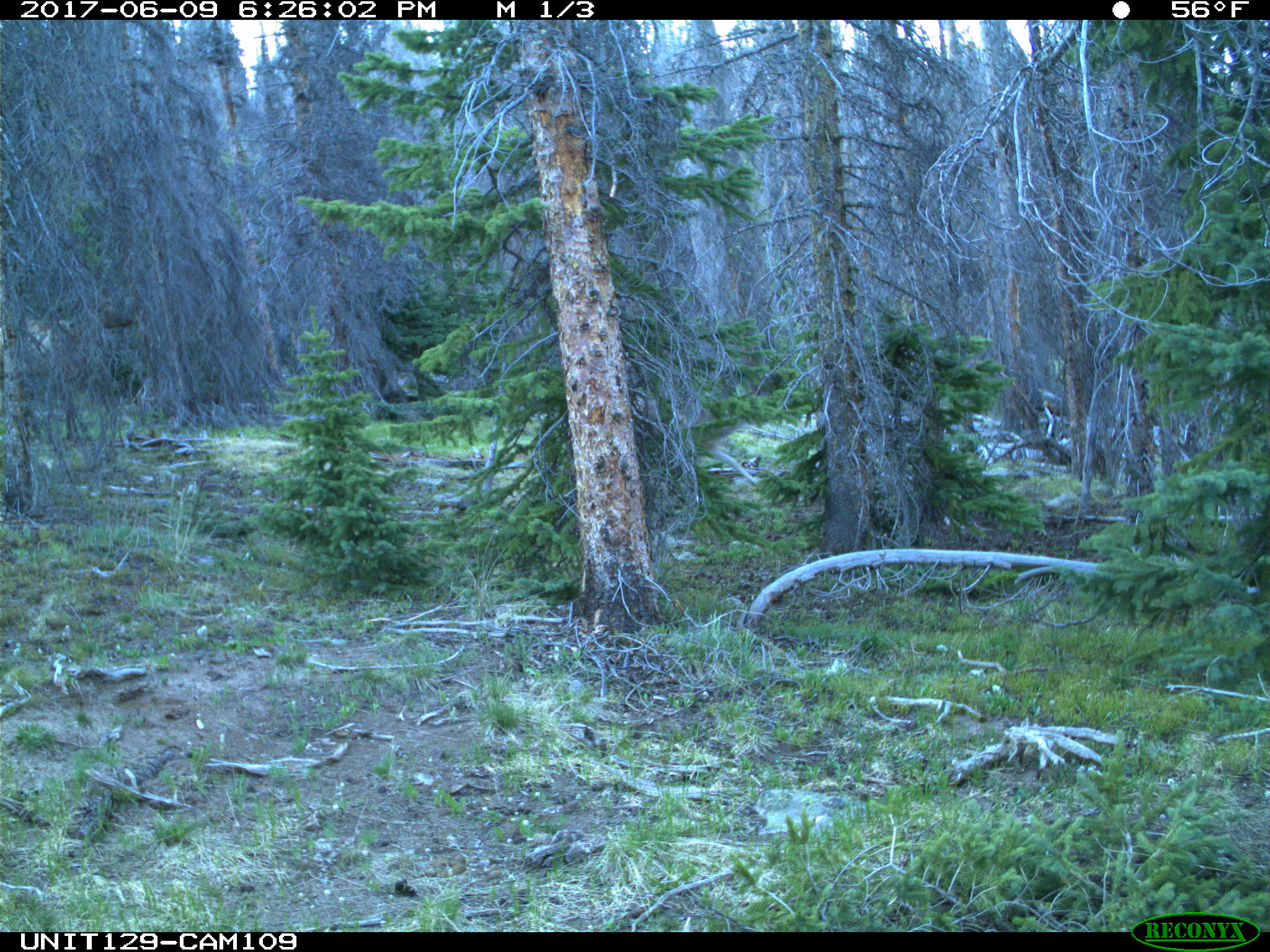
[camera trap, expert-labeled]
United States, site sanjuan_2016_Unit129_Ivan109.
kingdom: Animalia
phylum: Chordata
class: Mammalia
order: Artiodactyla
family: Cervidae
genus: Cervus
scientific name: Cervus elaphus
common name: red deer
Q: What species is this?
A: Cervus elaphus (red deer).